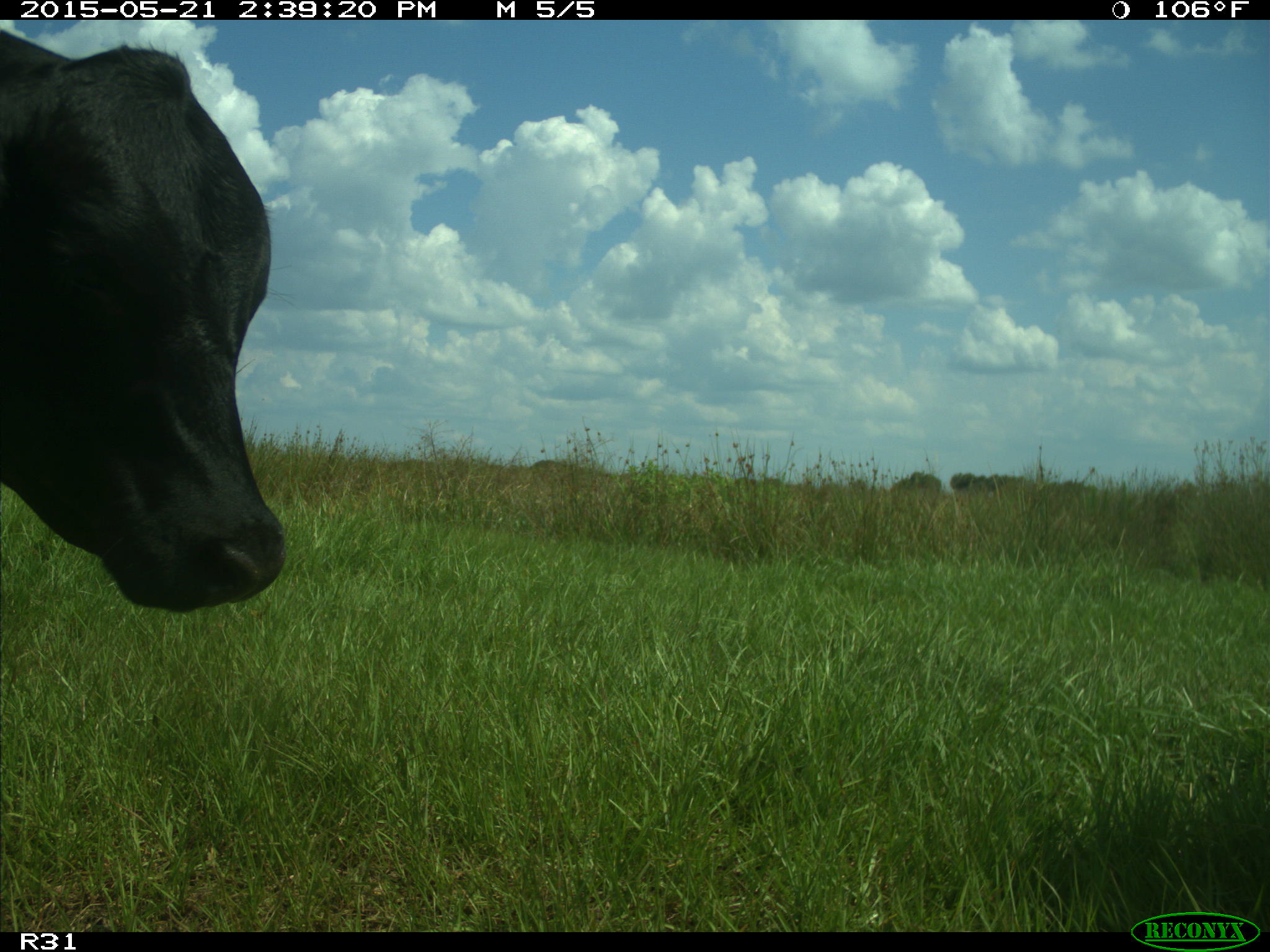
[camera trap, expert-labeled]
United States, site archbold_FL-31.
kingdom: Animalia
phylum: Chordata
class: Mammalia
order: Artiodactyla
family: Bovidae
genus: Bos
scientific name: Bos taurus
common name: domestic cow